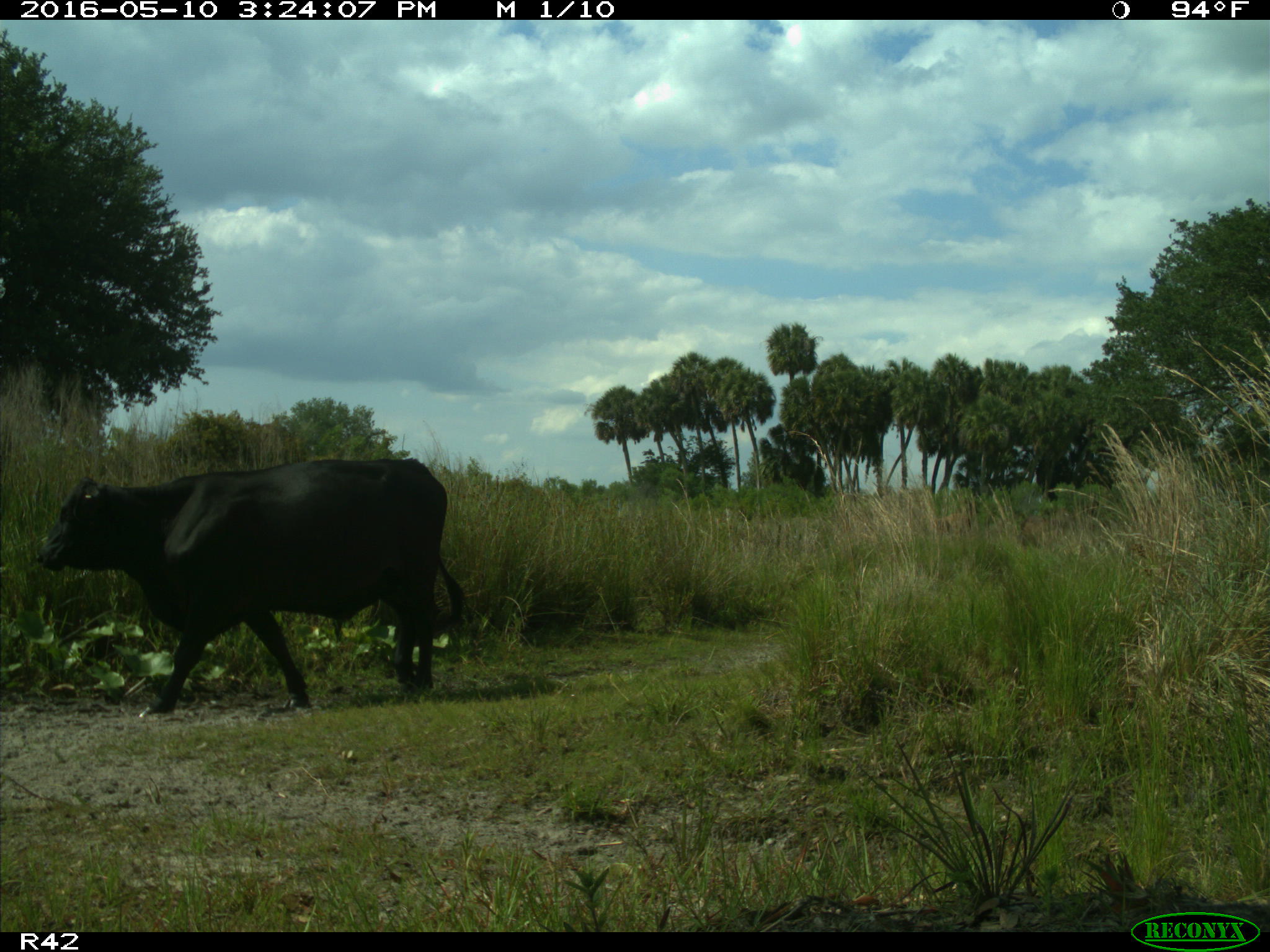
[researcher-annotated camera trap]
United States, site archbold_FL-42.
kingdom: Animalia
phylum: Chordata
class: Mammalia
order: Artiodactyla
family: Bovidae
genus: Bos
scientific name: Bos taurus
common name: domestic cow